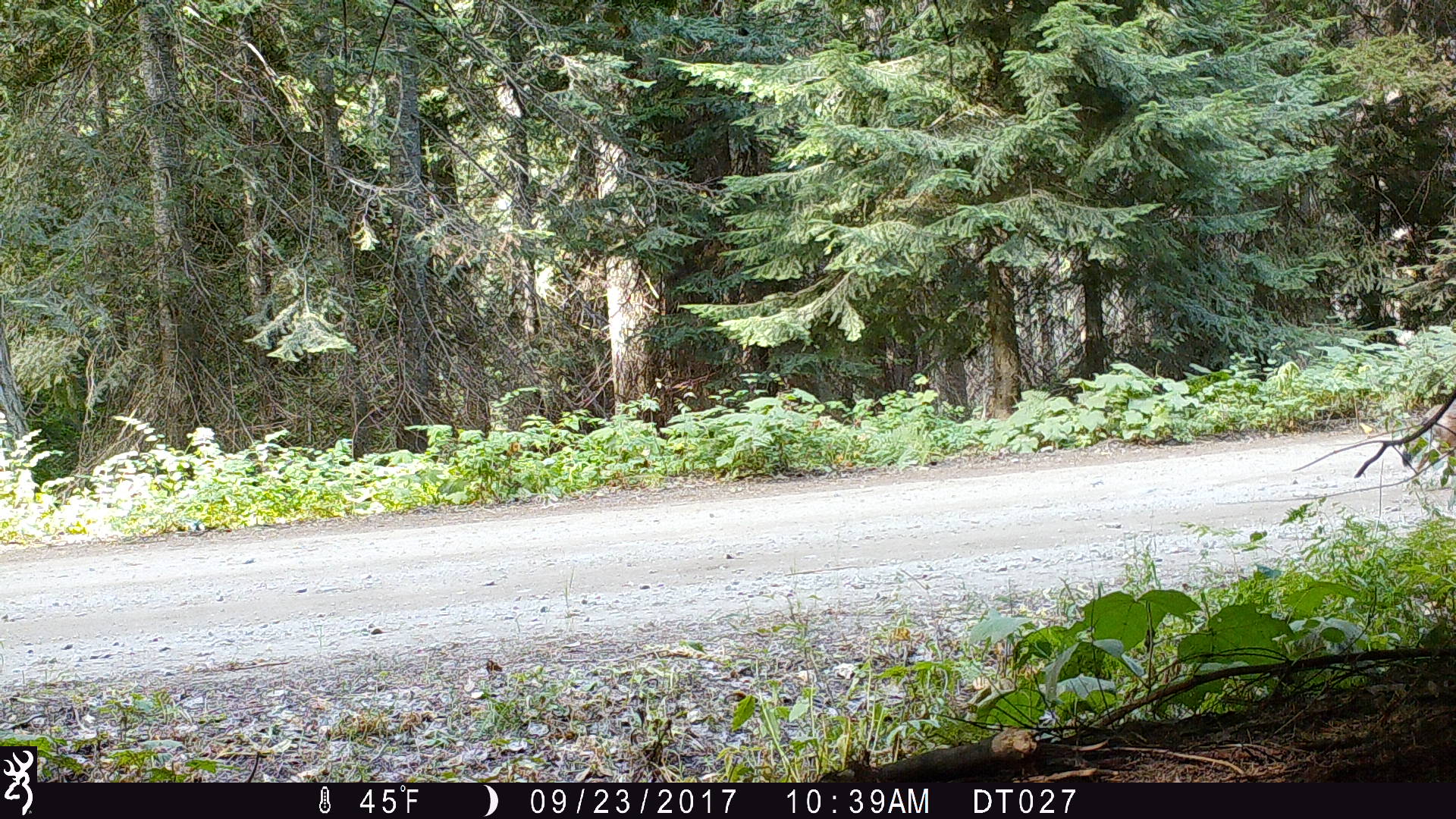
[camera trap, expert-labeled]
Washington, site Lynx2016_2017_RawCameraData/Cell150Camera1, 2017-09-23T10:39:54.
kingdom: Animalia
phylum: Chordata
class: Mammalia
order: Carnivora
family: Canidae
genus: Canis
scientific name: Canis latrans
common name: coyote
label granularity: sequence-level